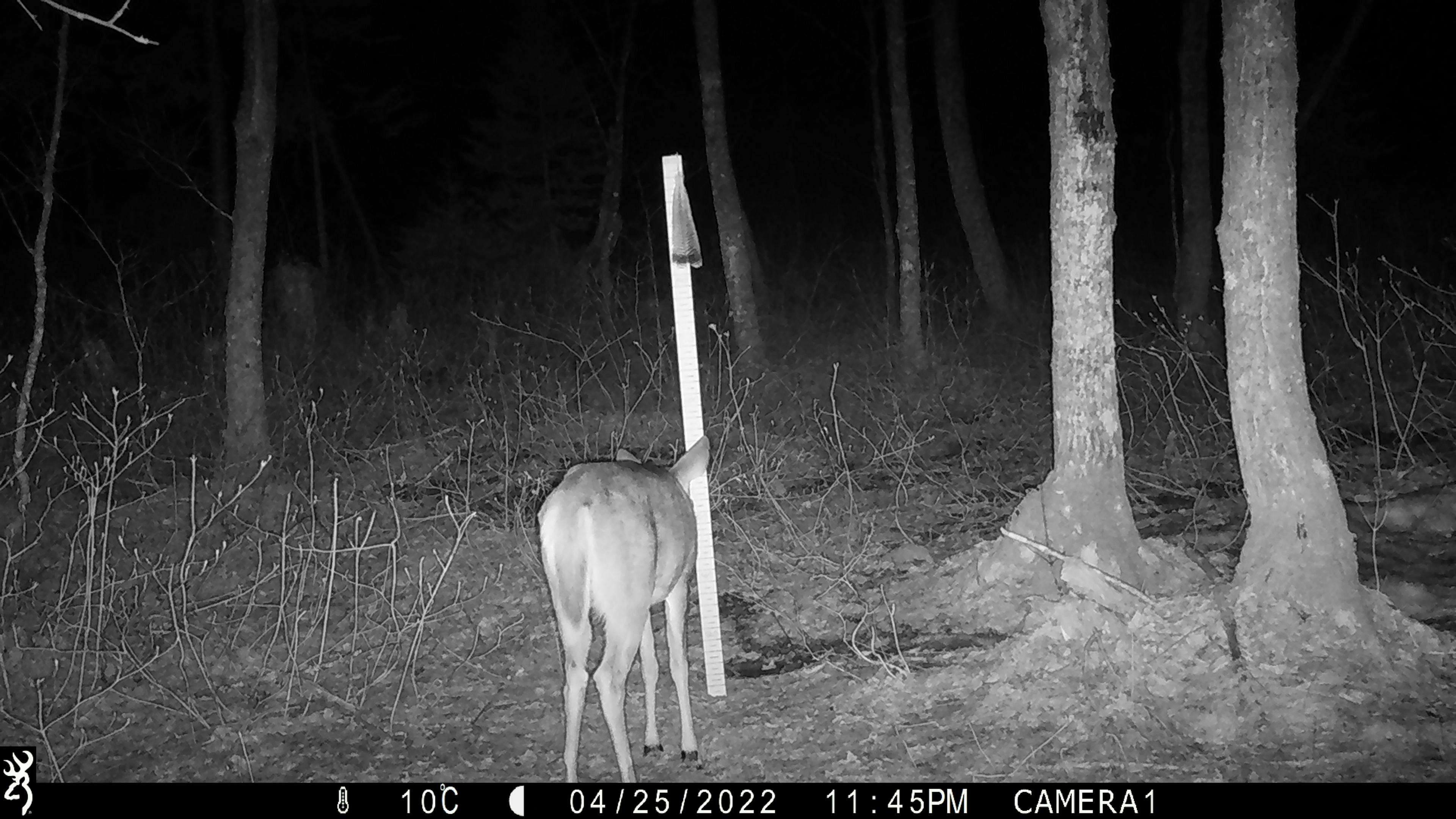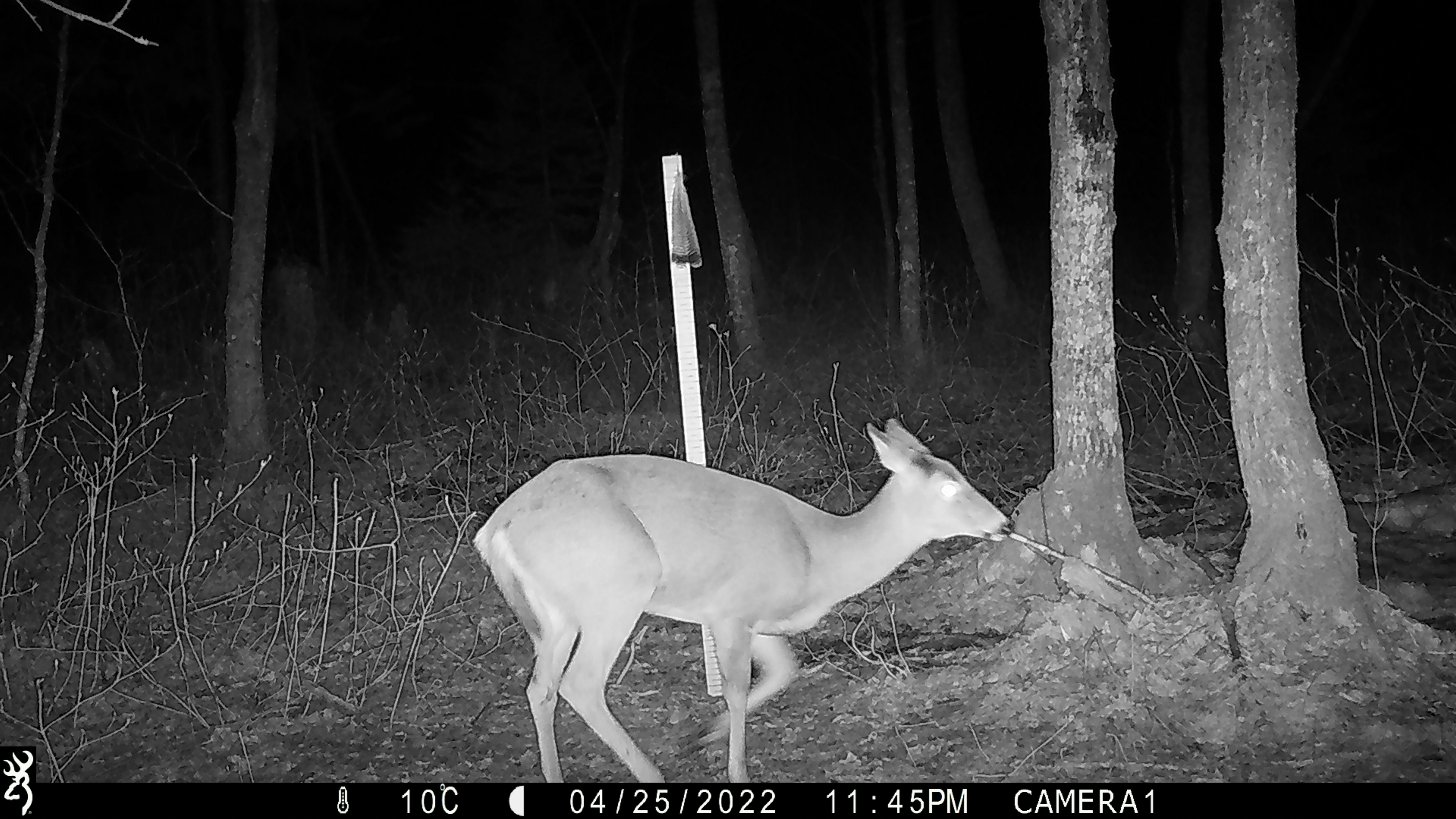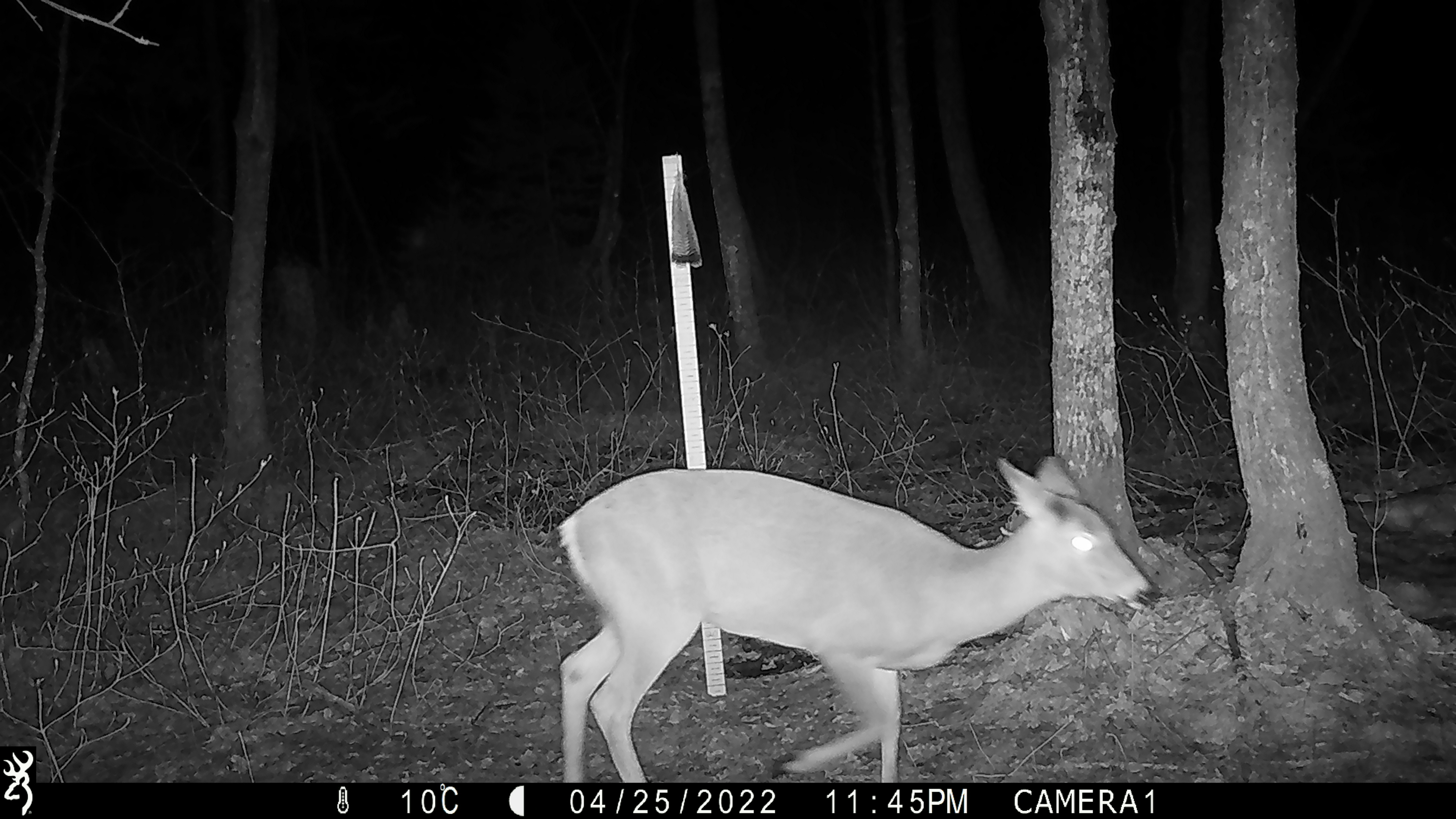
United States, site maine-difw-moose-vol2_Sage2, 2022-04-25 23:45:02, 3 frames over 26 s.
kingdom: Animalia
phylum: Chordata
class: Mammalia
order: Artiodactyla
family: Cervidae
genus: Odocoileus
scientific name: Odocoileus virginianus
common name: white-tailed deer